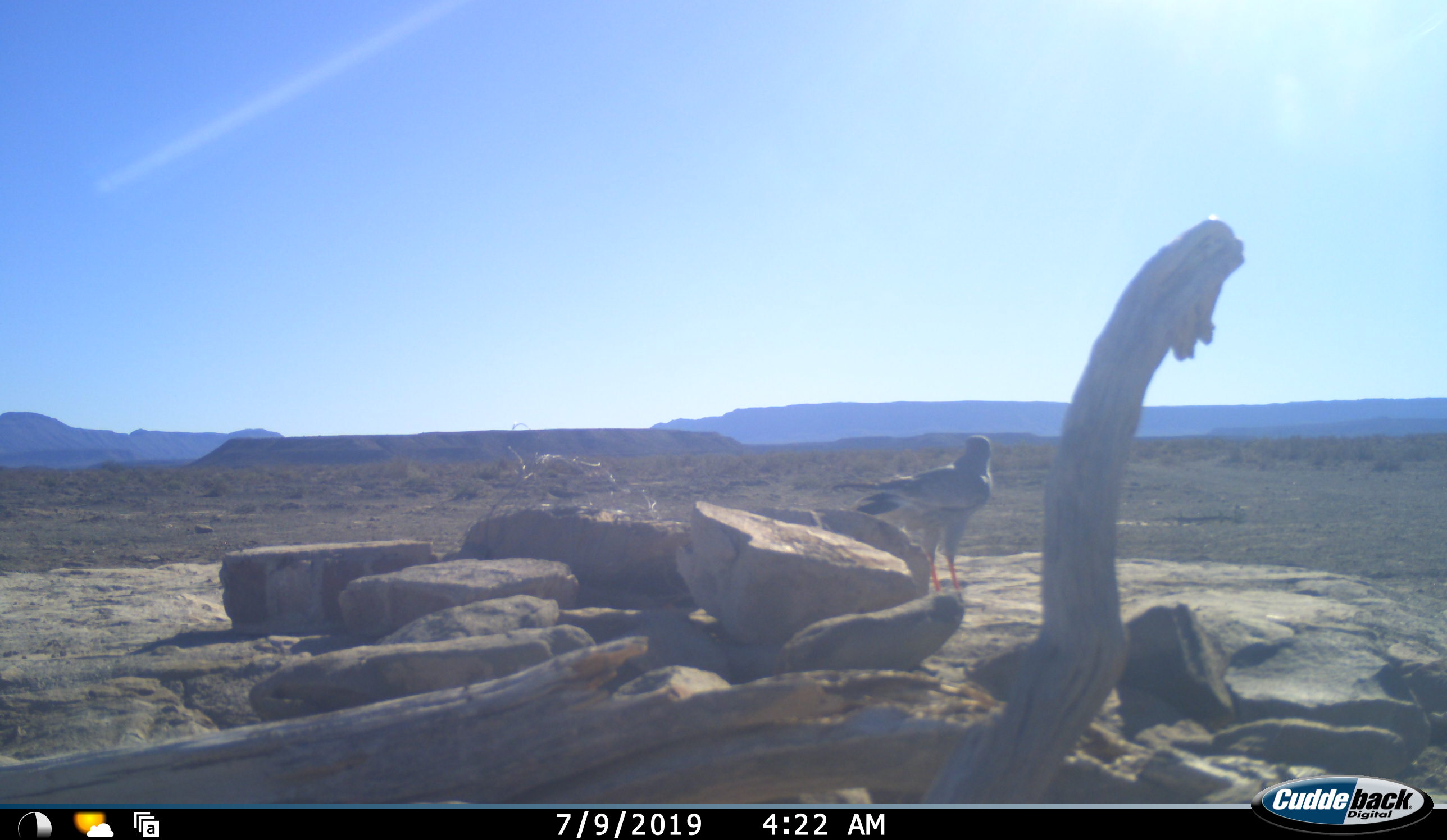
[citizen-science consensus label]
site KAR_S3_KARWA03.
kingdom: Animalia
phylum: Chordata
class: Aves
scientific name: Aves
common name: bird of prey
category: birdofprey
Birdofprey (bird of prey) (Aves), count 1. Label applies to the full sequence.